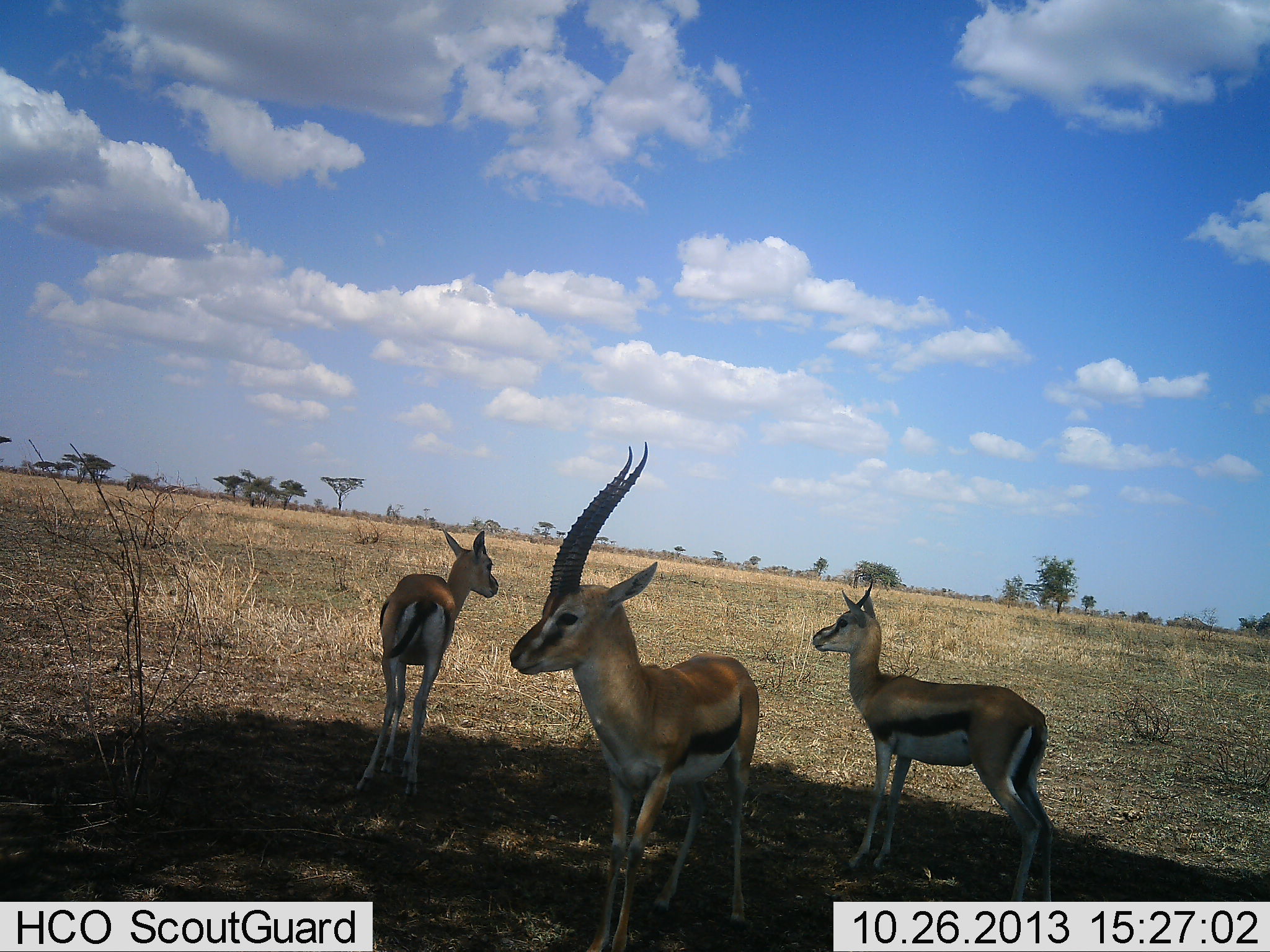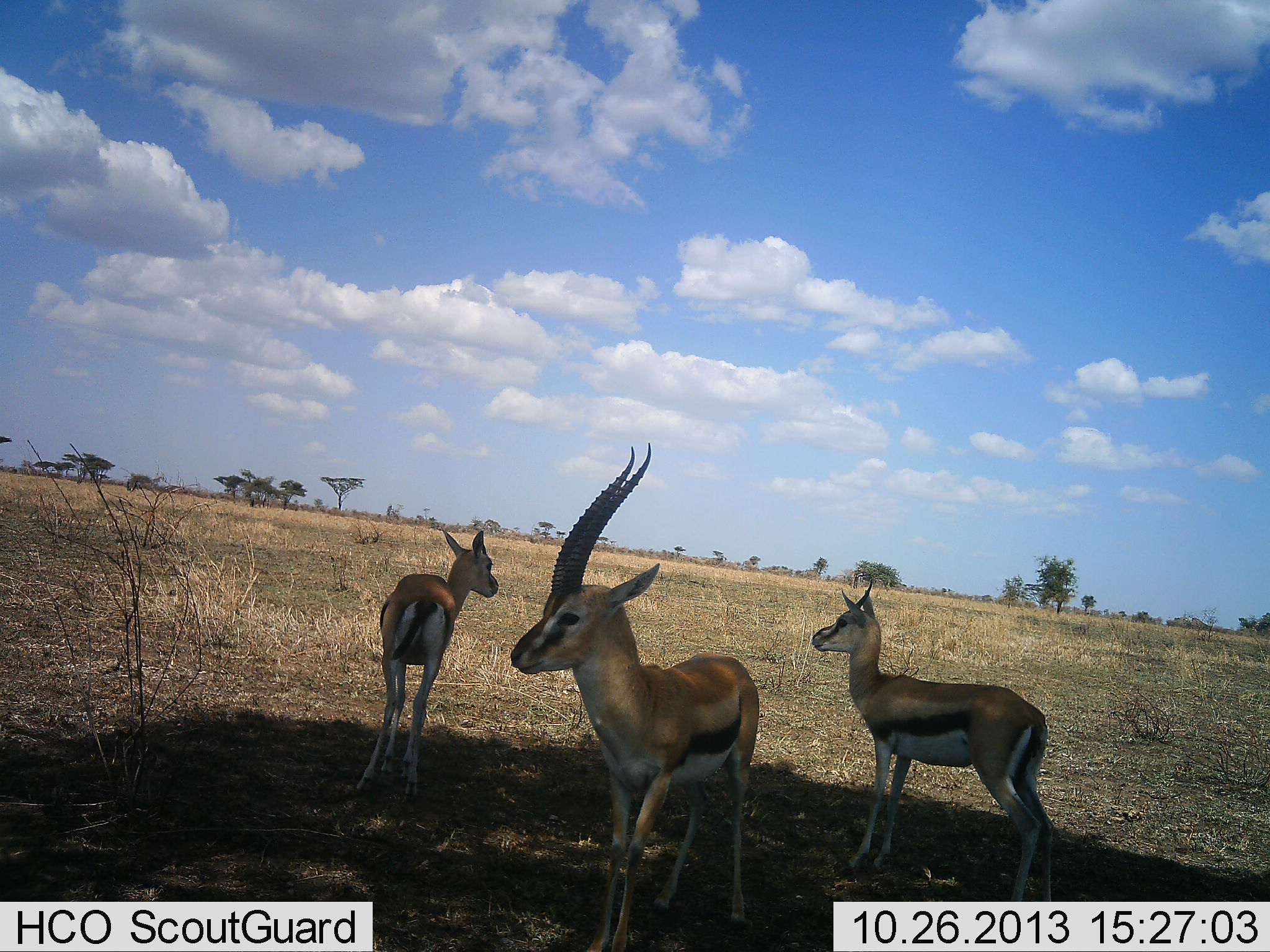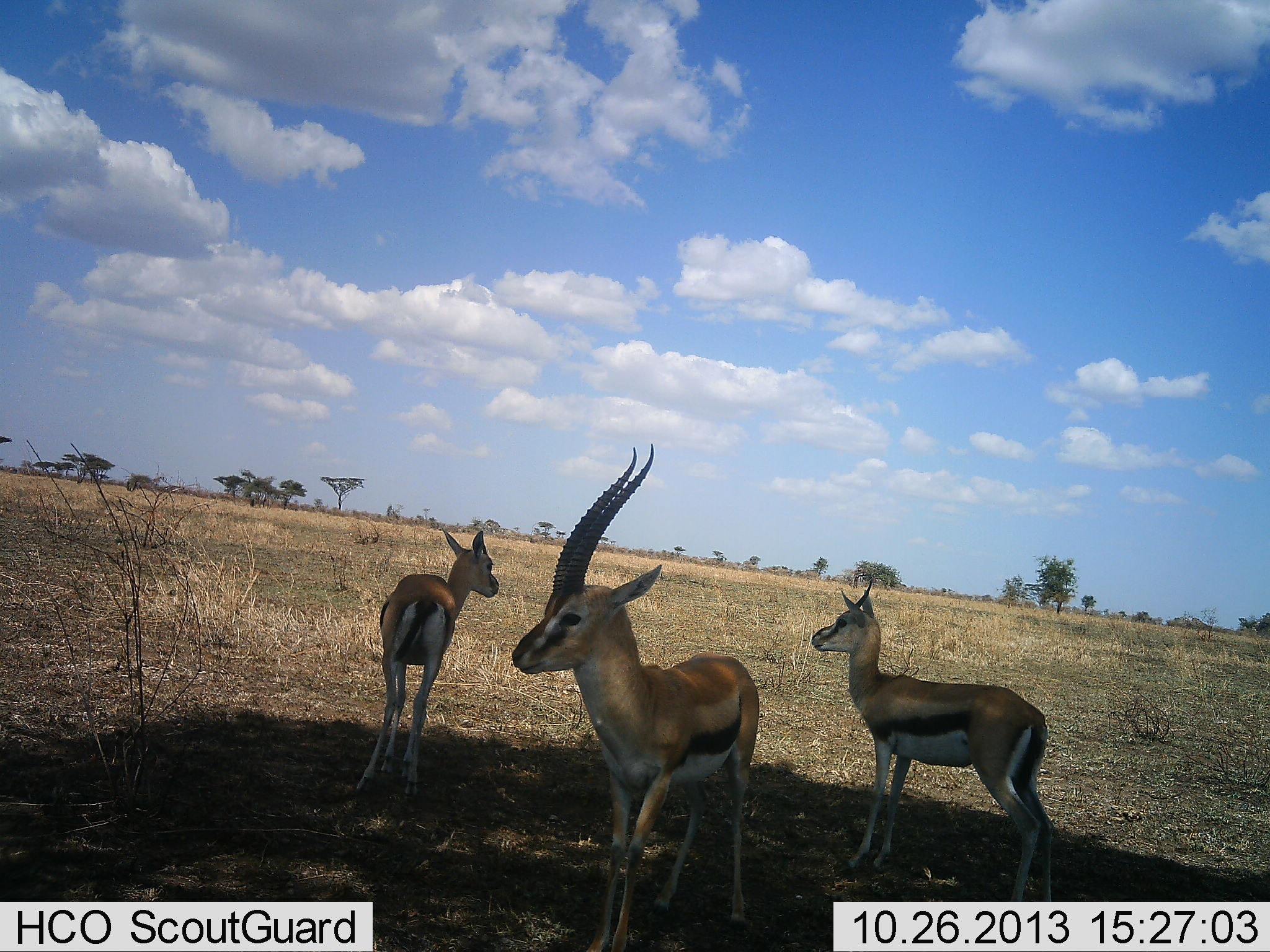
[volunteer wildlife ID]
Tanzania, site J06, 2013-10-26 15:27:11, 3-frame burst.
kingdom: Animalia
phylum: Chordata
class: Mammalia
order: Artiodactyla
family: Bovidae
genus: Eudorcas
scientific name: Eudorcas thomsonii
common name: thomson's gazelle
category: gazellethomsons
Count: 3.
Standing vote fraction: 100%.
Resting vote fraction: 0%.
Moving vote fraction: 0%.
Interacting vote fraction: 0%.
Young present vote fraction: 5%.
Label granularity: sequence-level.